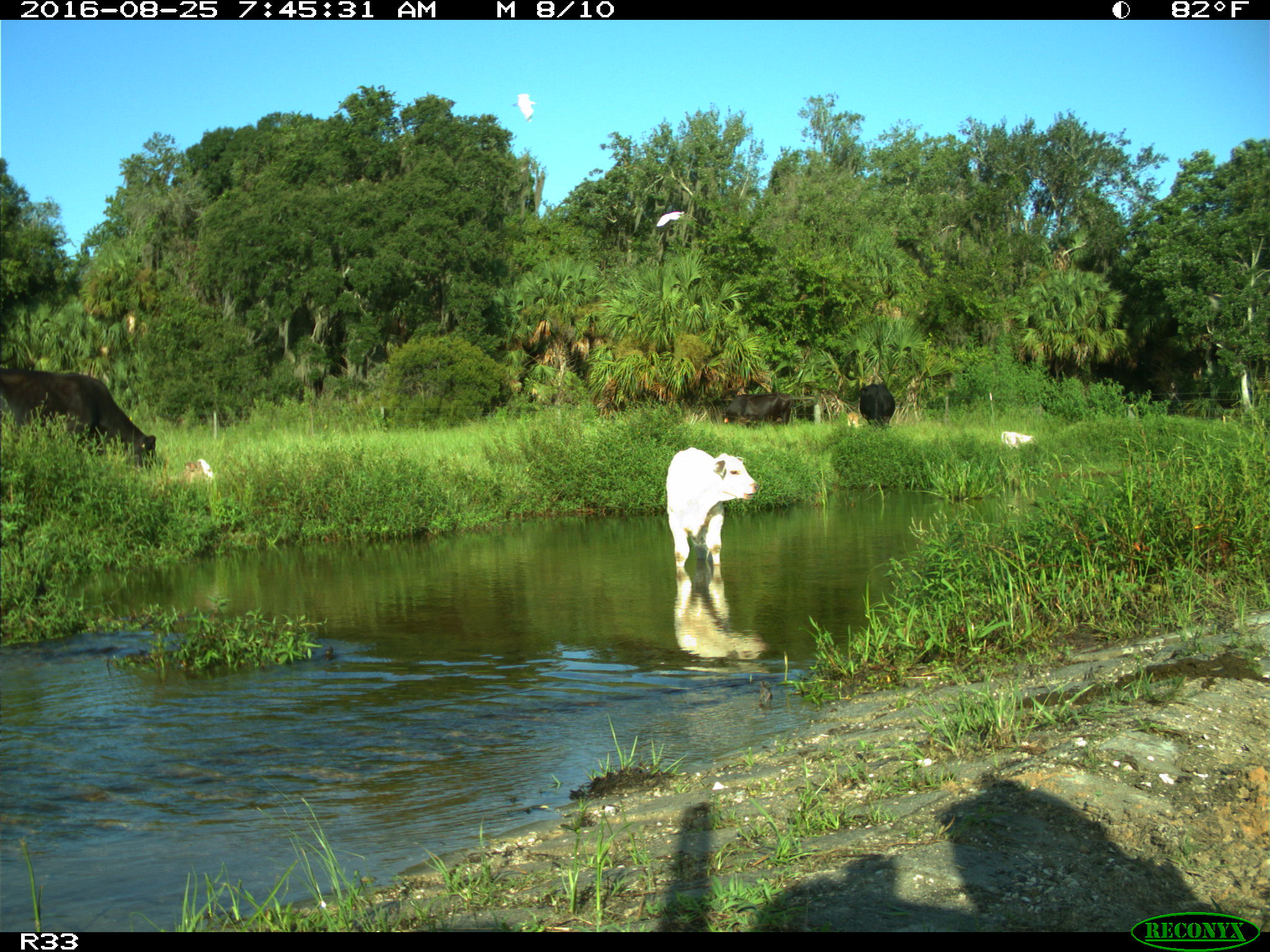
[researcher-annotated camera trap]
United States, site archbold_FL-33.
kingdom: Animalia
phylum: Chordata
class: Mammalia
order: Artiodactyla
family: Bovidae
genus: Bos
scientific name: Bos taurus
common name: domestic cow